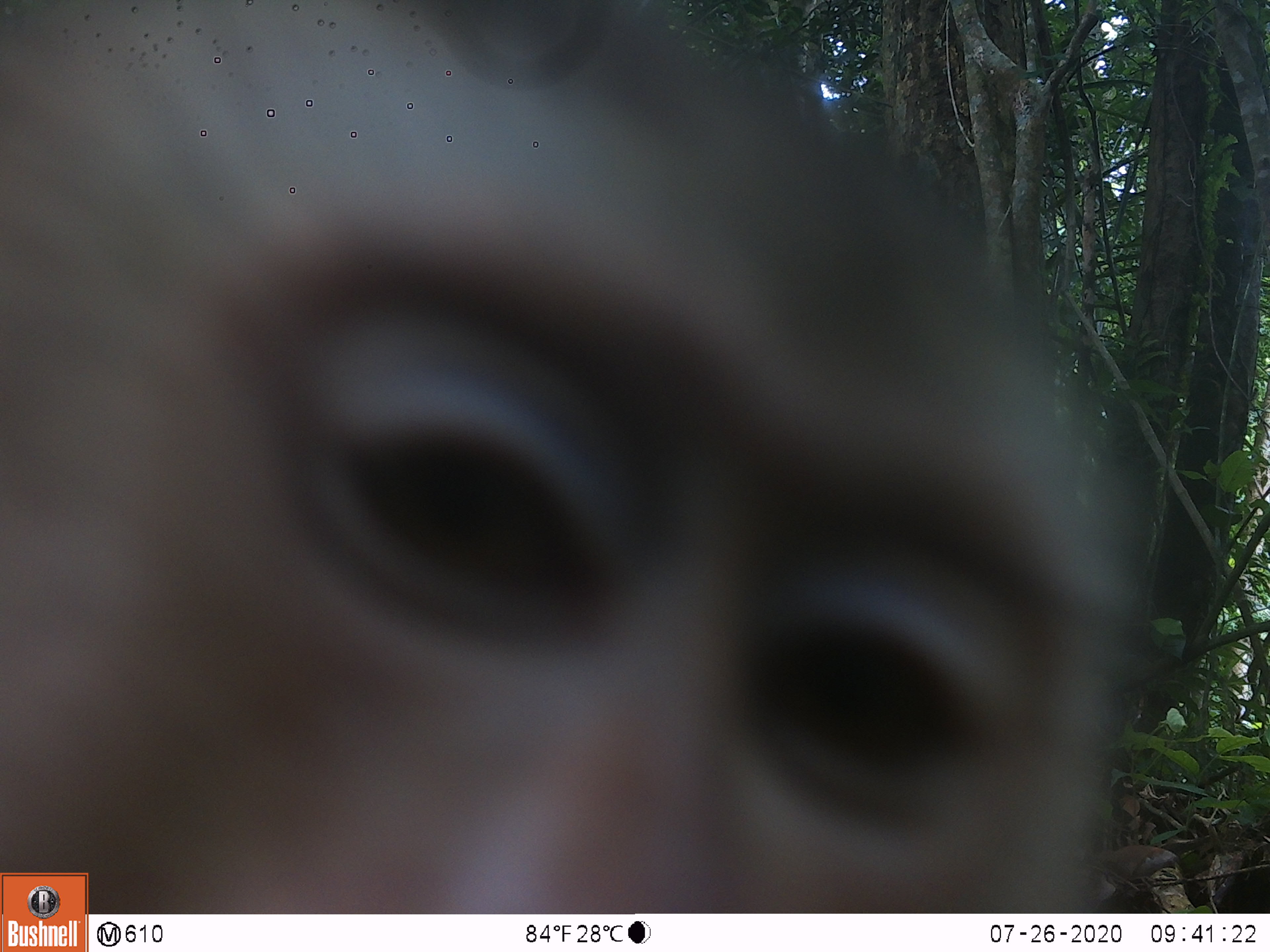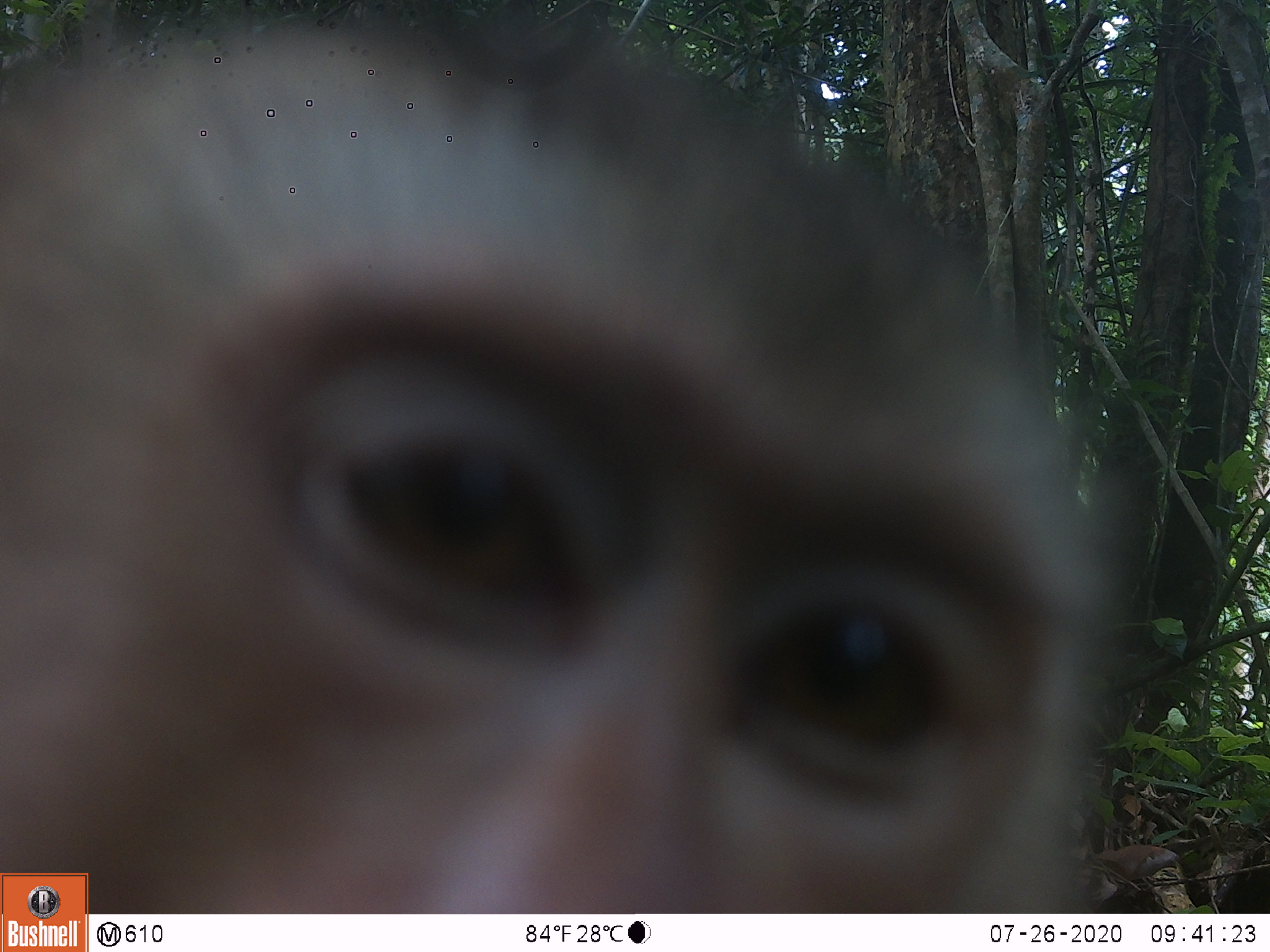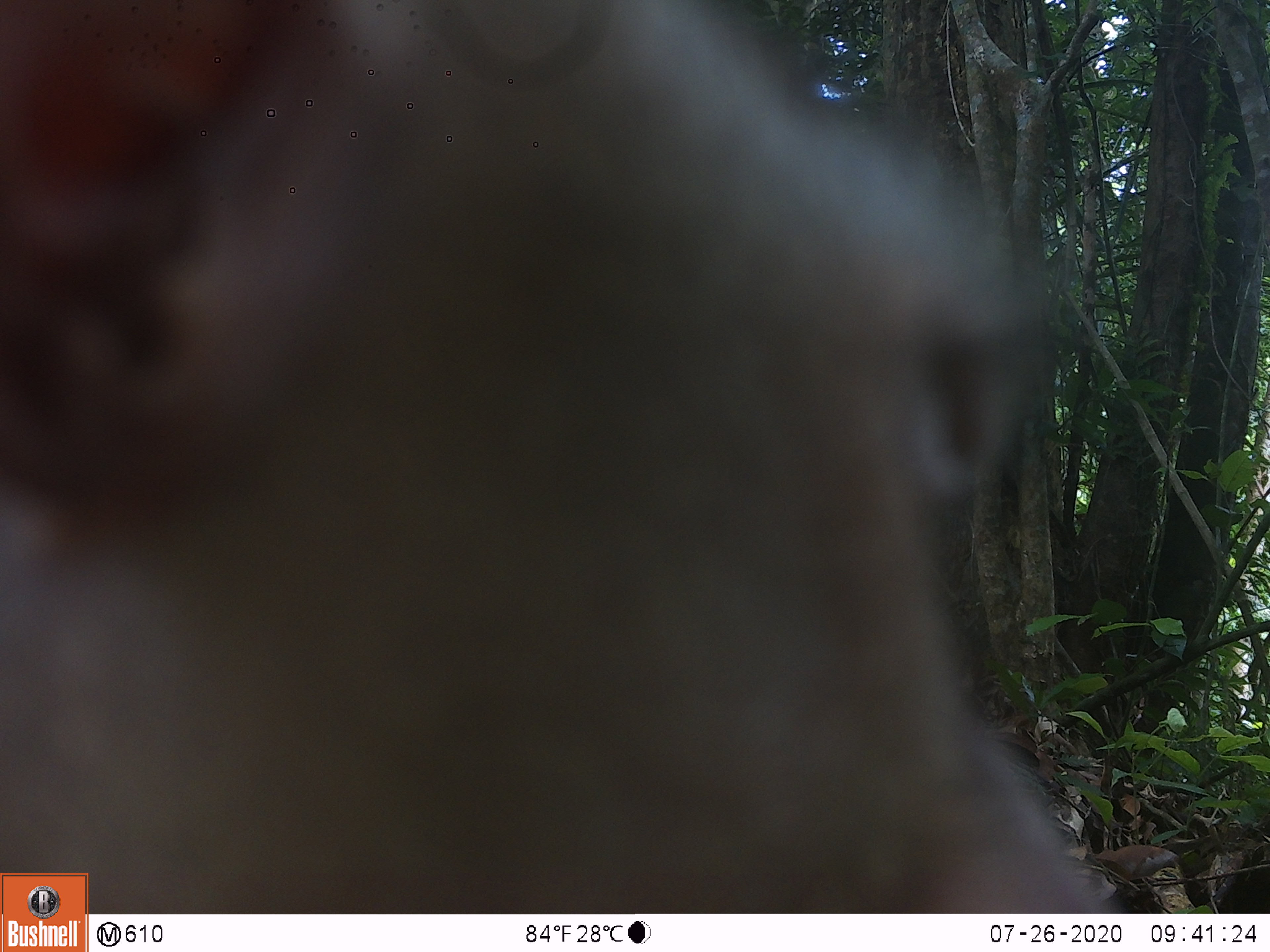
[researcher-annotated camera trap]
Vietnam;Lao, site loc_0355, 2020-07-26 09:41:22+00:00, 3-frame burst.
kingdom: Animalia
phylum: Chordata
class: Mammalia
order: Primates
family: Cercopithecidae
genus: Macaca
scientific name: Macaca nemestrina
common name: pig-tailed macaque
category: pig tailed macaque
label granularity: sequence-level